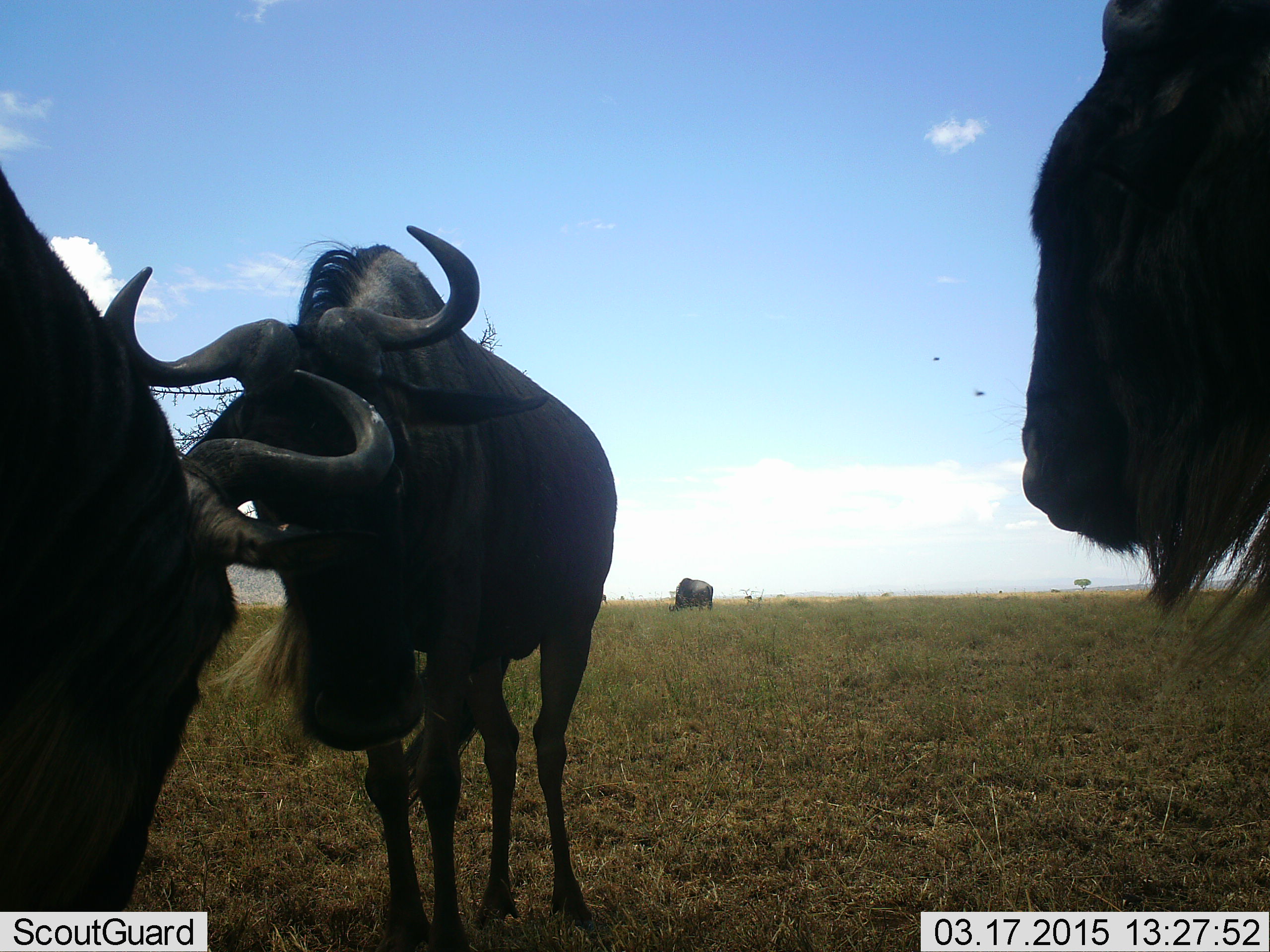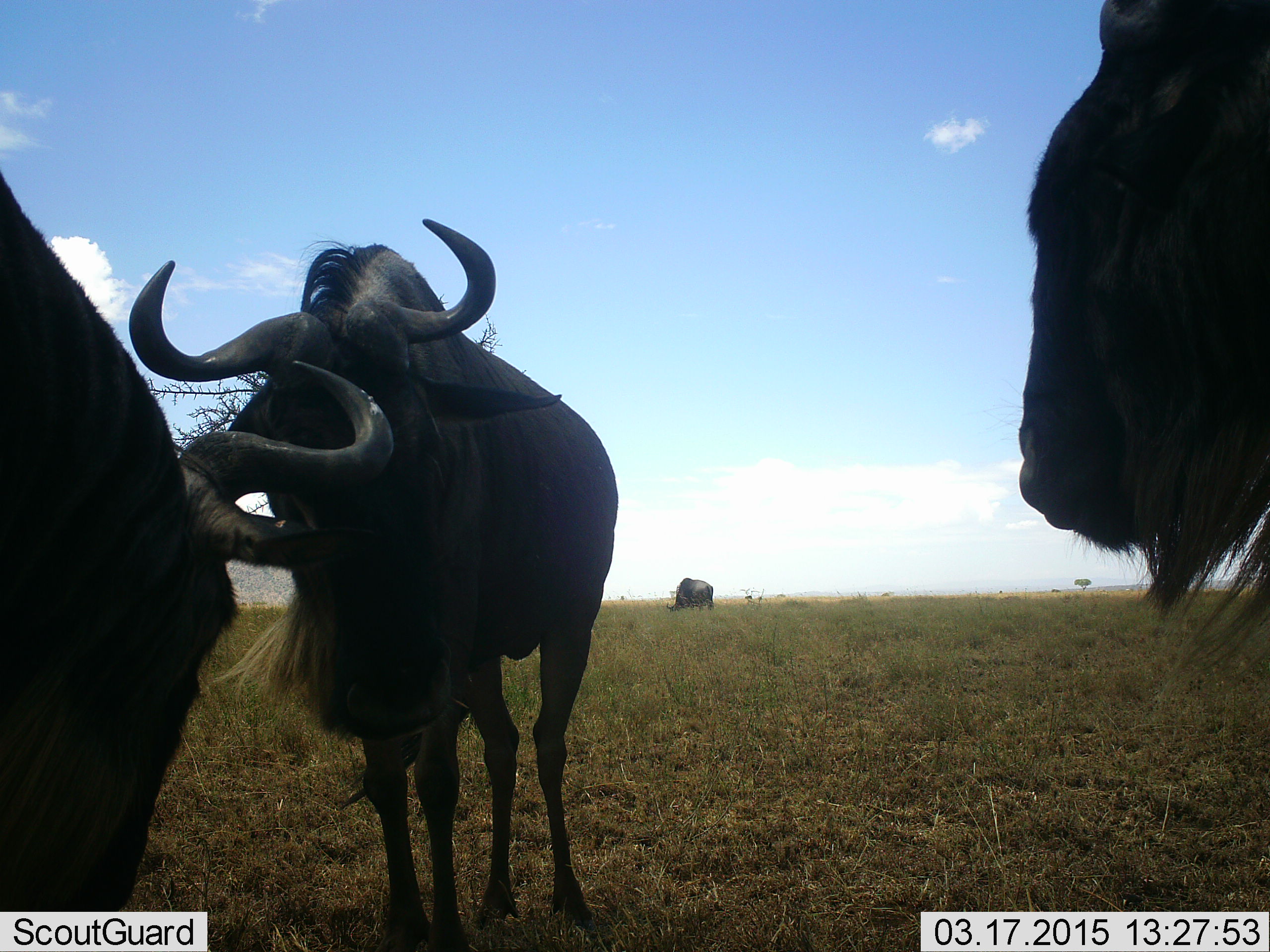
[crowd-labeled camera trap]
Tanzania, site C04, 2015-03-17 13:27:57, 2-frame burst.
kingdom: Animalia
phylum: Chordata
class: Mammalia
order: Artiodactyla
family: Bovidae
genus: Connochaetes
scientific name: Connochaetes taurinus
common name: blue wildebeest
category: wildebeest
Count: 4.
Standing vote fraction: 100%.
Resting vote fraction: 0%.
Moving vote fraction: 10%.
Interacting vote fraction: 10%.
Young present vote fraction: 0%.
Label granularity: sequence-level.